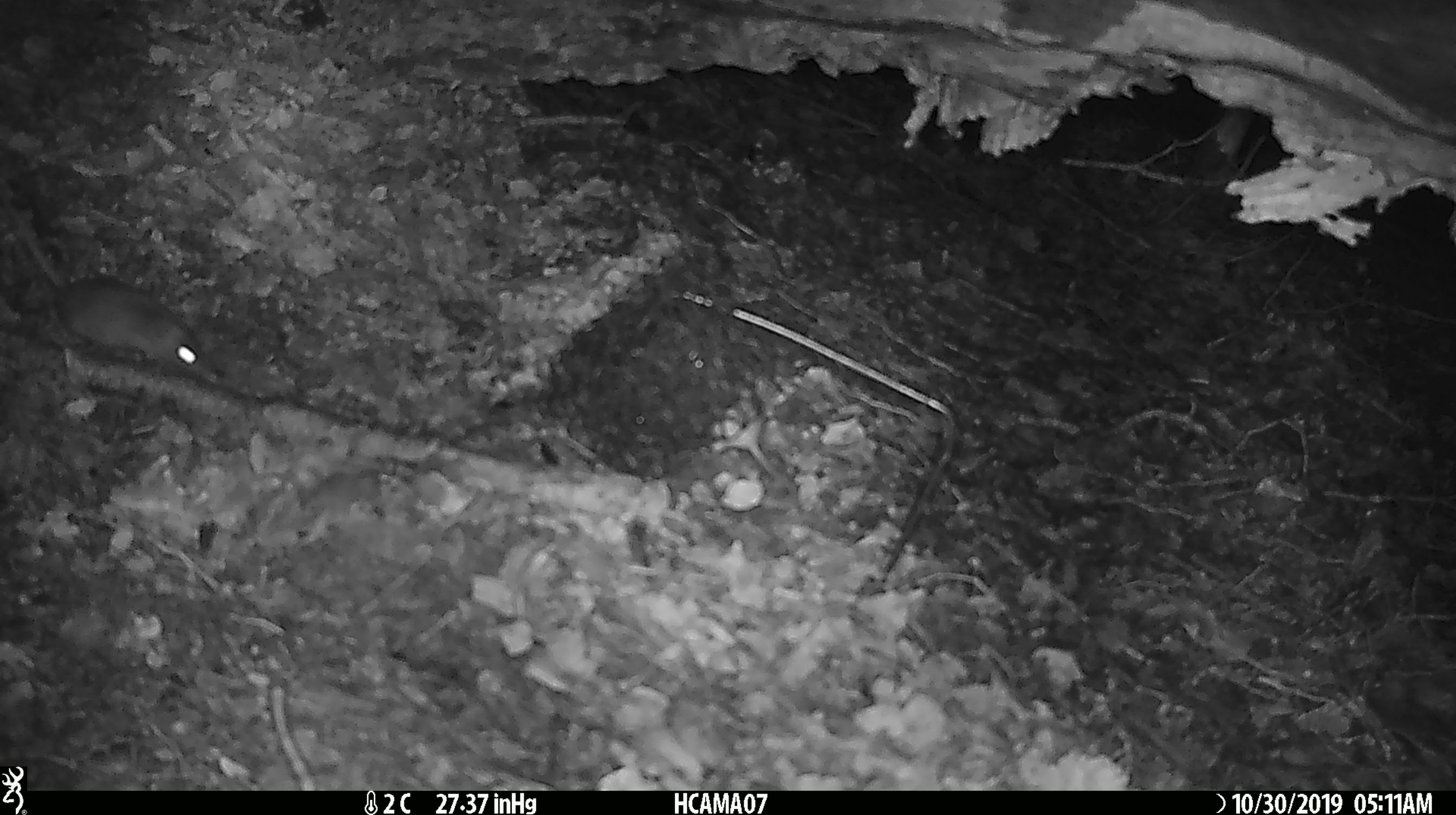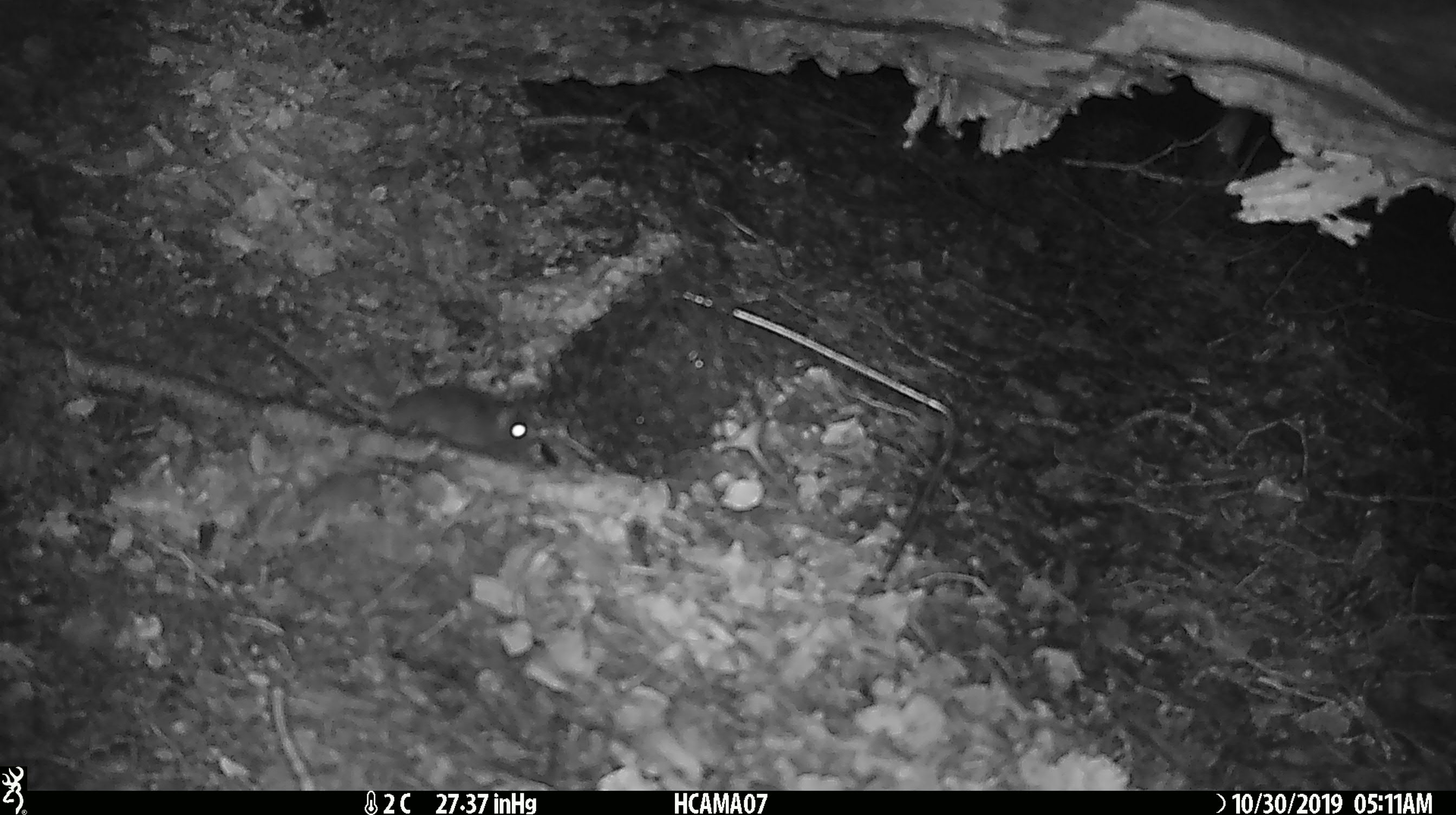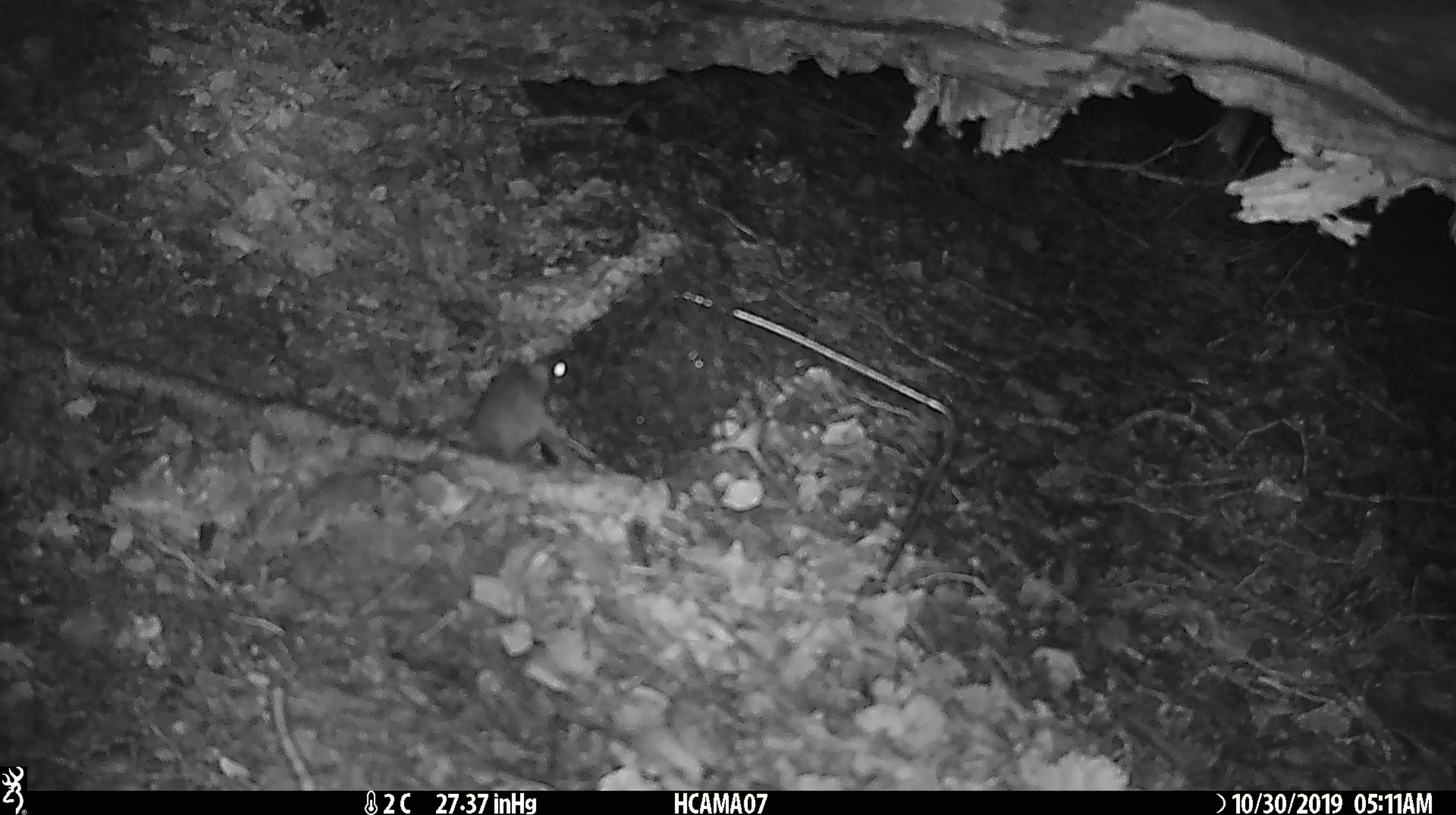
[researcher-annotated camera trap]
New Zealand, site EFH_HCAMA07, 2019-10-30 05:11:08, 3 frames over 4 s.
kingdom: Animalia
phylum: Chordata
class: Mammalia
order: Rodentia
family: Muridae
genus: Mus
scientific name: Mus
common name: mouse